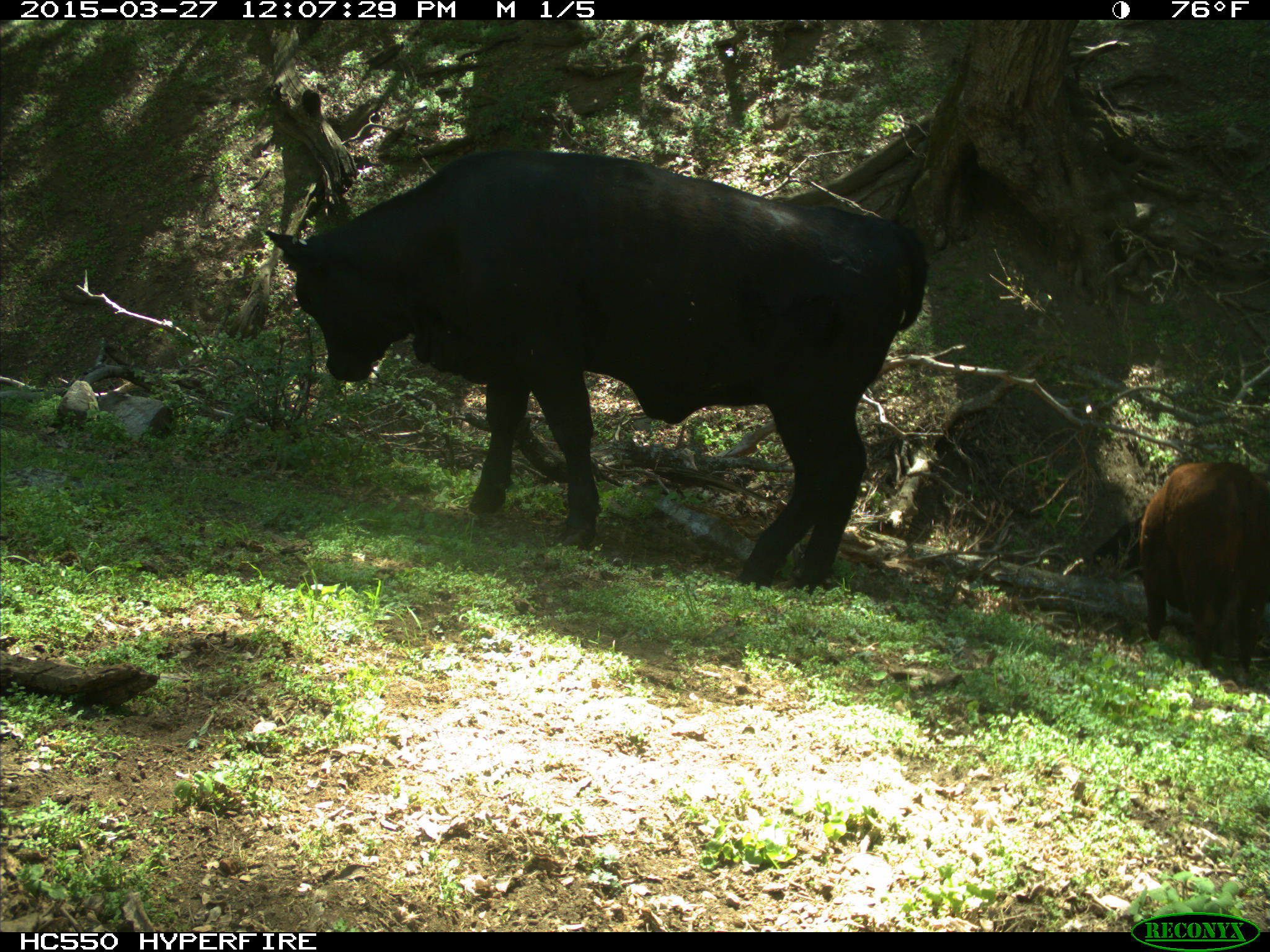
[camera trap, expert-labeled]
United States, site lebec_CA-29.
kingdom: Animalia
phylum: Chordata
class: Mammalia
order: Artiodactyla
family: Bovidae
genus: Bos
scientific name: Bos taurus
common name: domestic cow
Bos taurus (domestic cow).